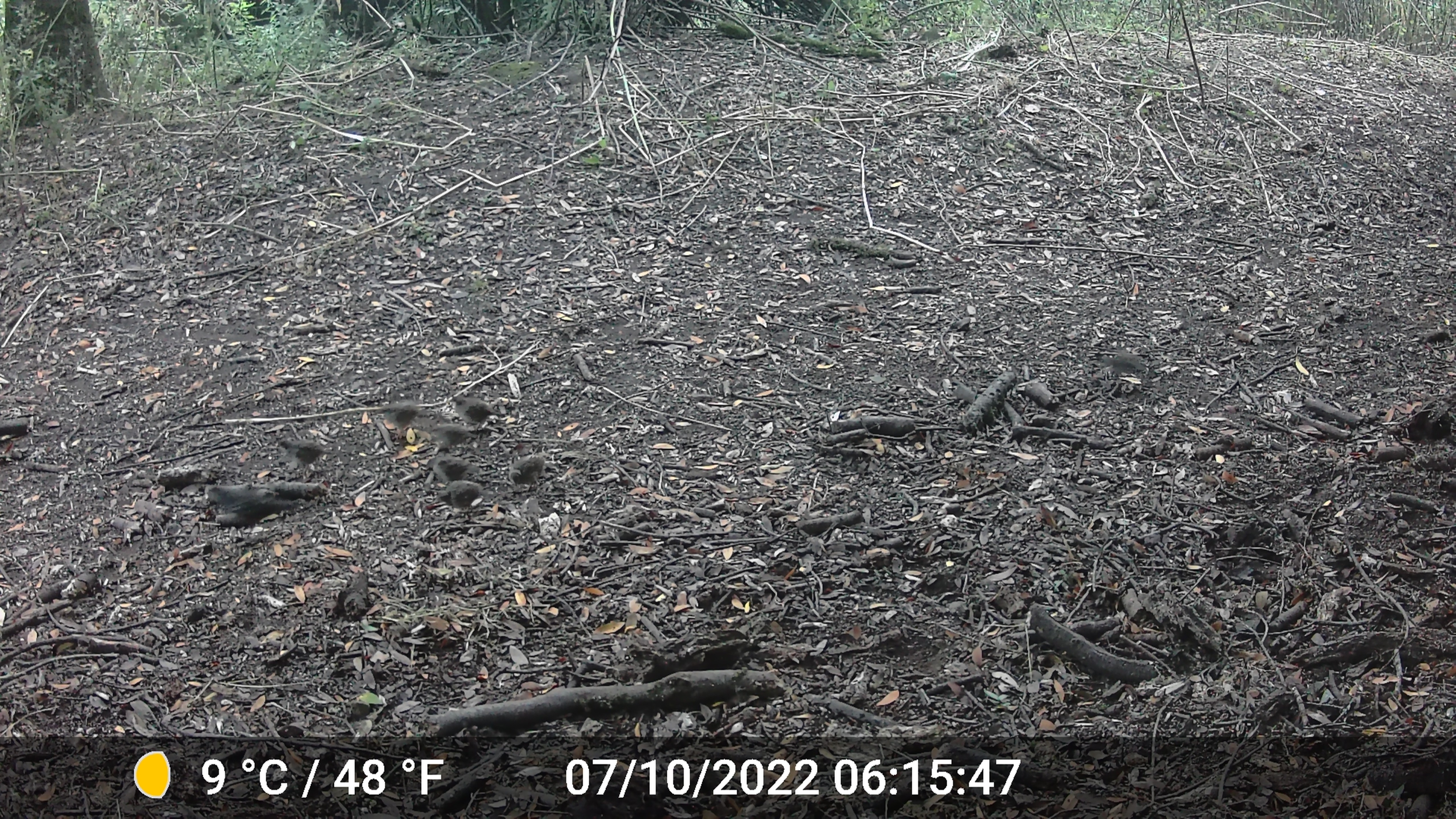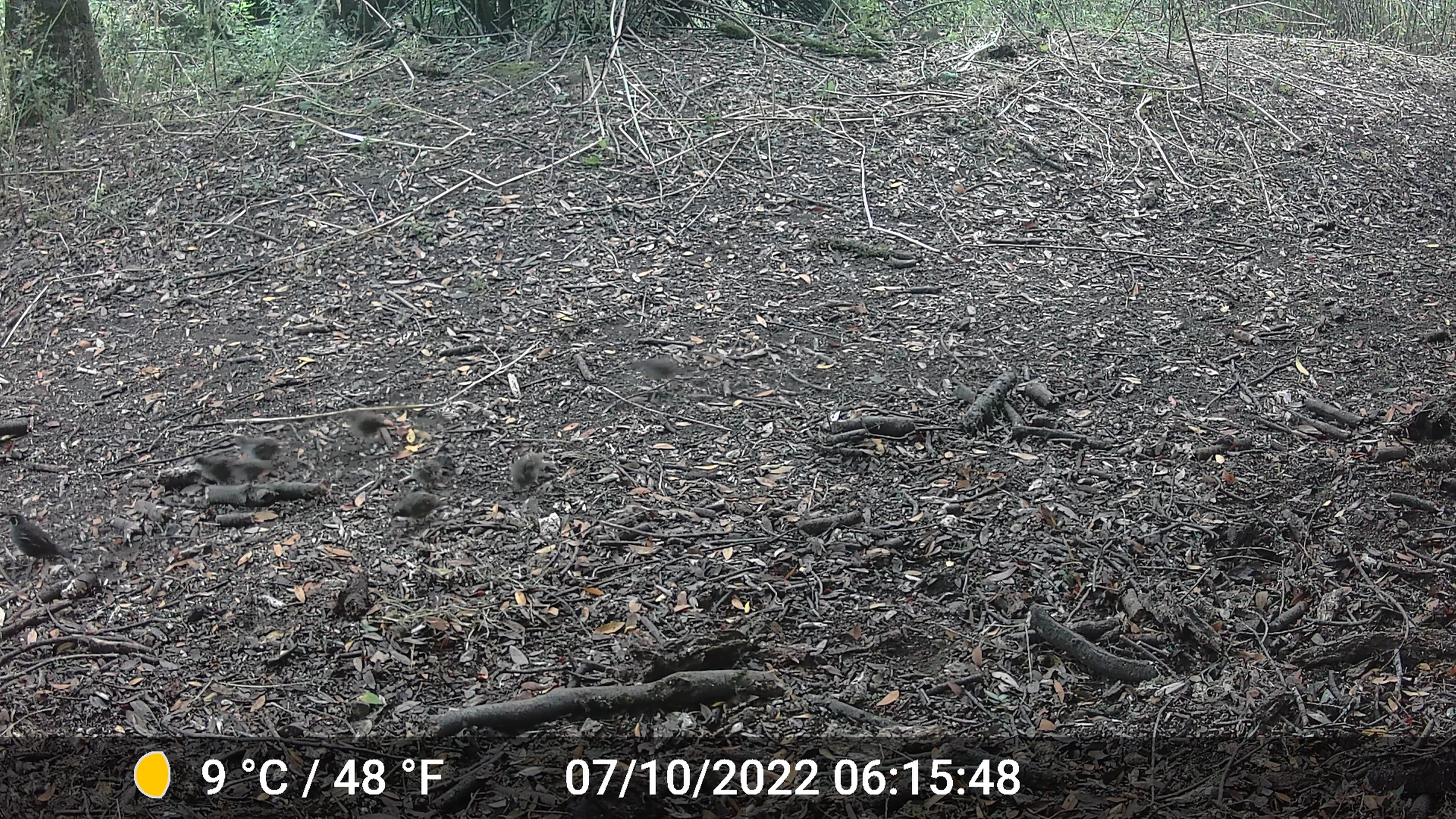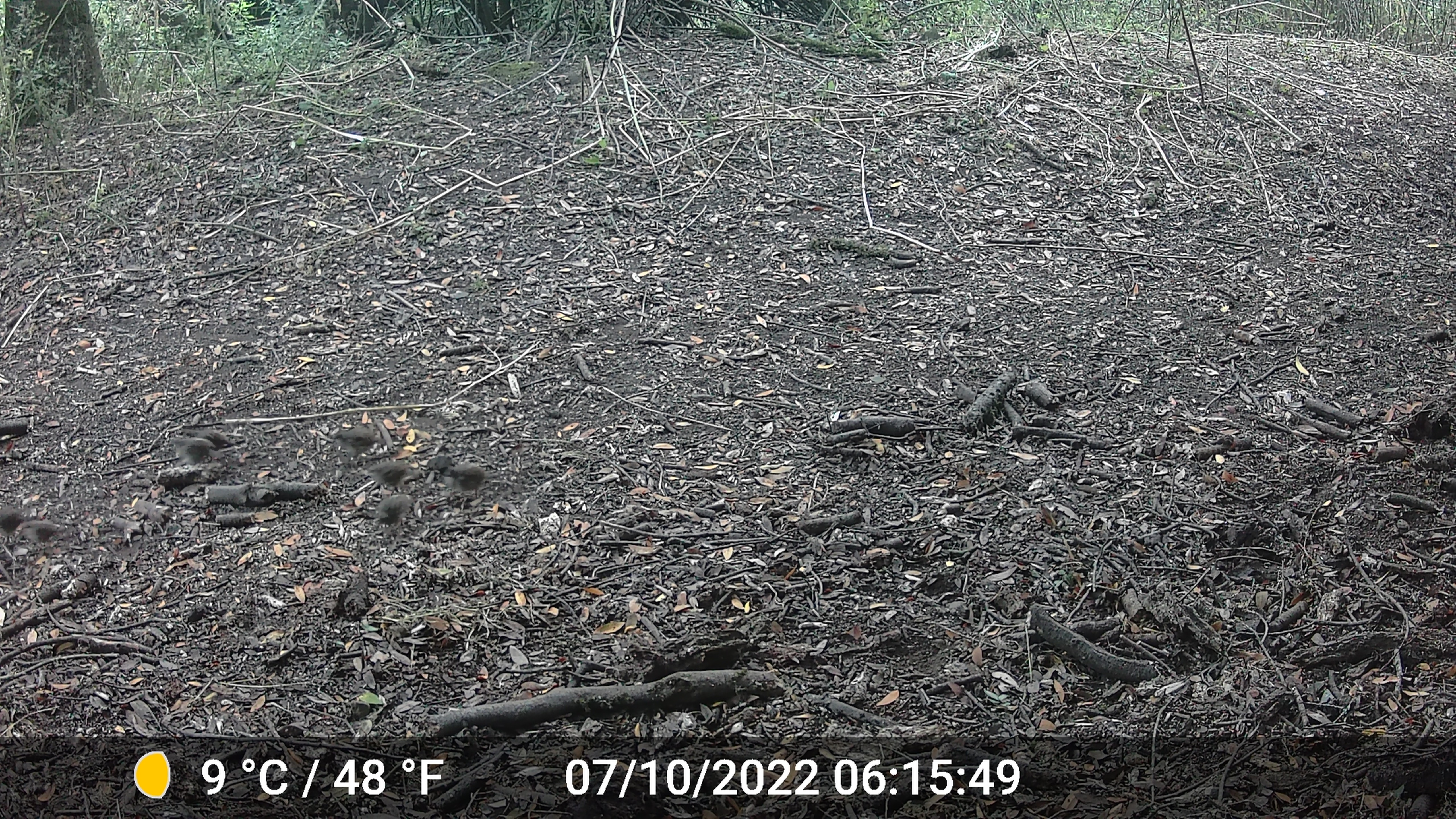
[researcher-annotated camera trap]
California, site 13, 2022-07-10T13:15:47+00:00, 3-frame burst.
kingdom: Animalia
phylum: Chordata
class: Aves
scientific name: Aves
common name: bird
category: unknown bird